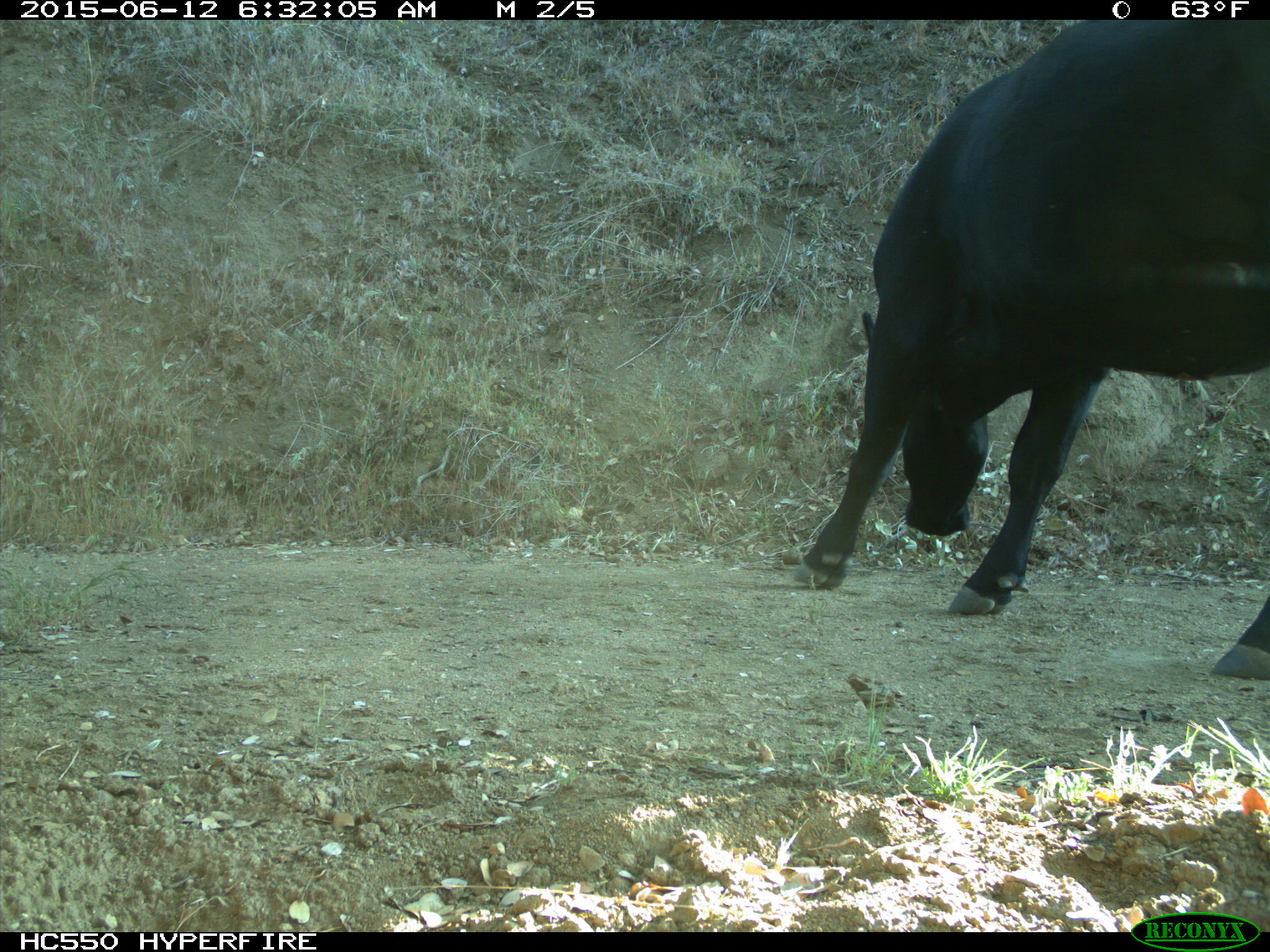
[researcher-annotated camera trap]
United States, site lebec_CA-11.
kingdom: Animalia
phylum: Chordata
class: Mammalia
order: Artiodactyla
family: Bovidae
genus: Bos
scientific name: Bos taurus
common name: domestic cow